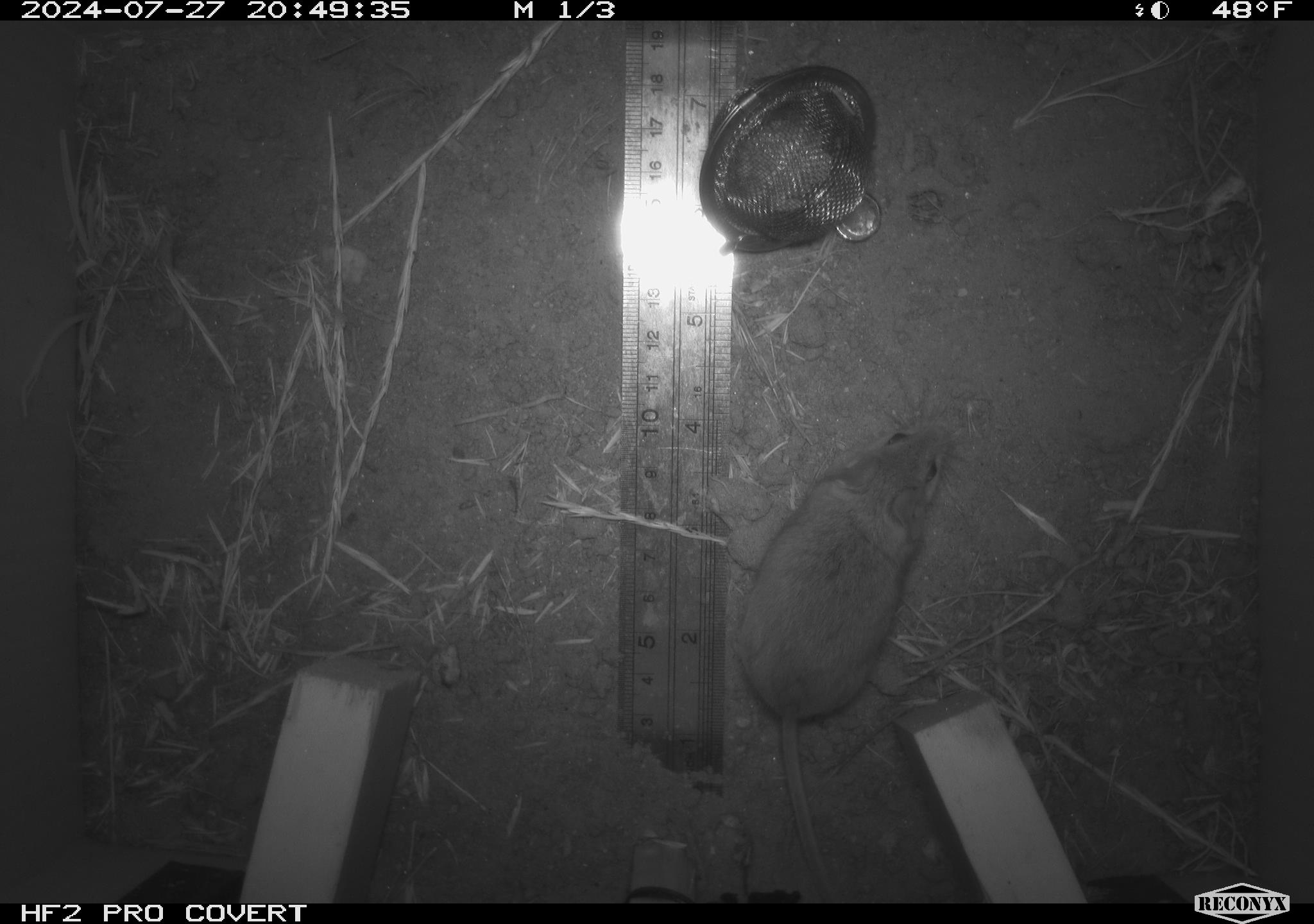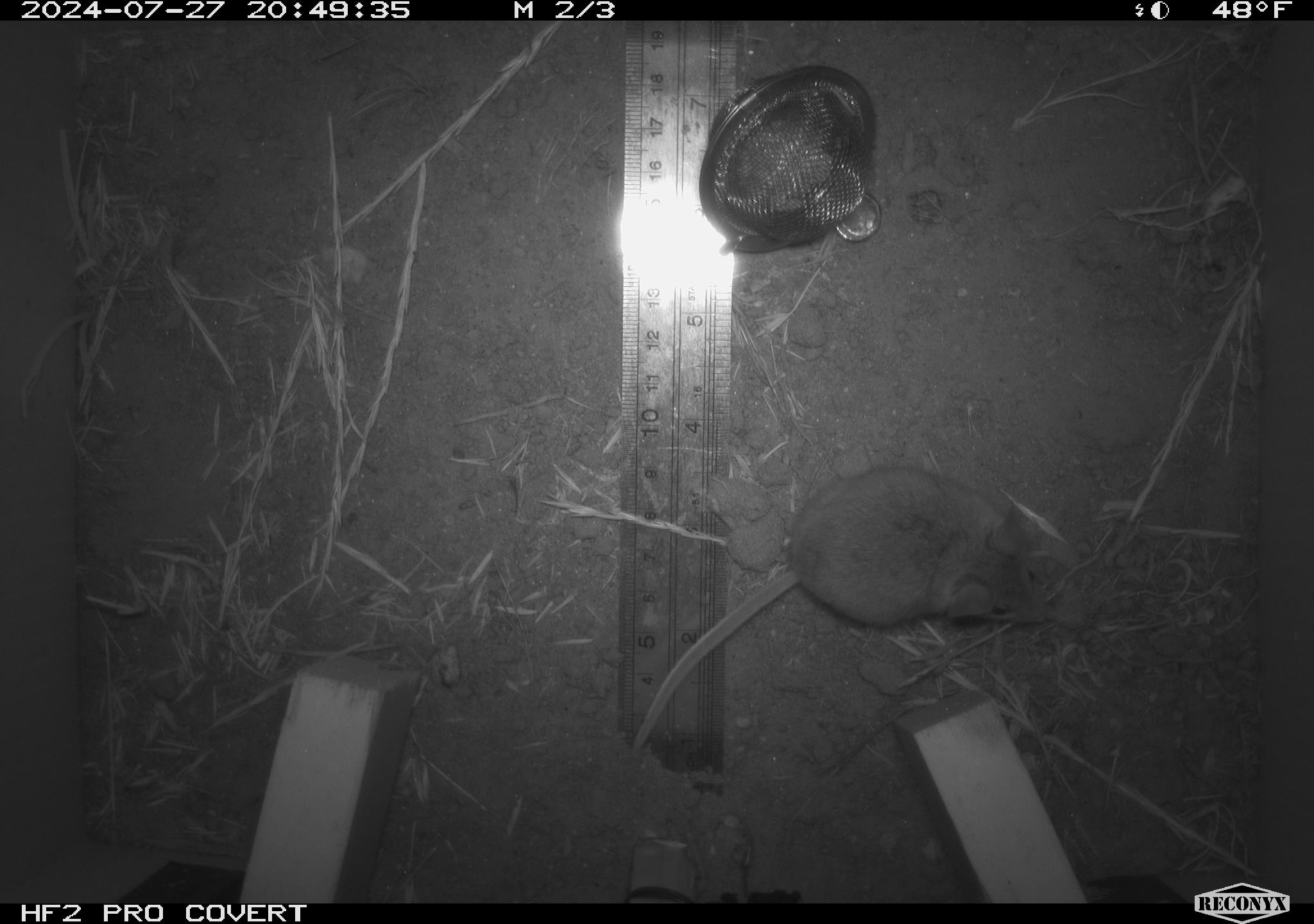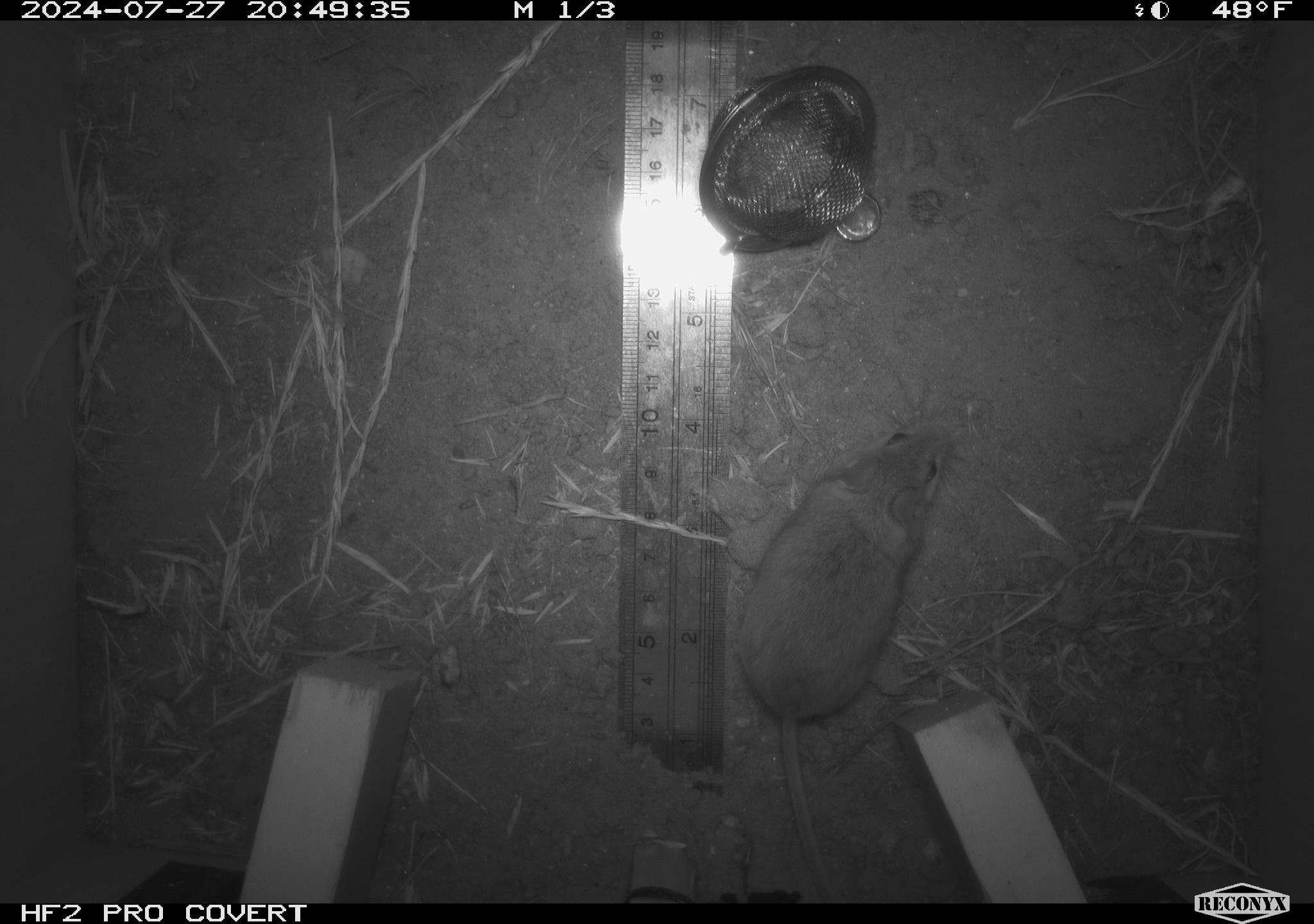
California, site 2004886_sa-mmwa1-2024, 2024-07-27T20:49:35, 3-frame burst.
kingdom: Animalia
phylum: Chordata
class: Mammalia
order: Rodentia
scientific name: Rodentia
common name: mouse species